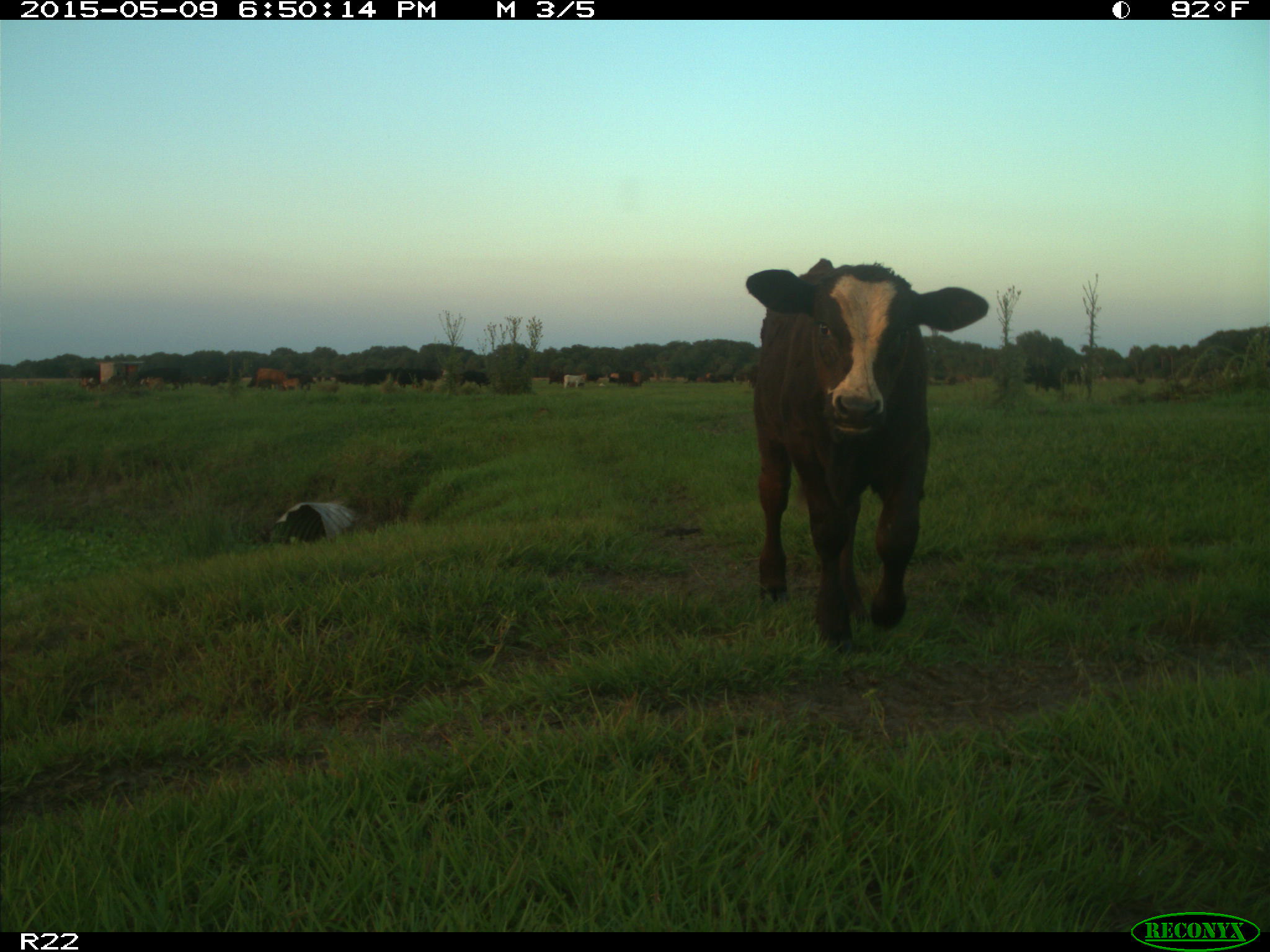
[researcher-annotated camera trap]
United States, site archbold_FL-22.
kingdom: Animalia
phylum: Chordata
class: Mammalia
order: Artiodactyla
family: Bovidae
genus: Bos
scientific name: Bos taurus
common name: domestic cow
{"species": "Bos taurus (domestic cow)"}